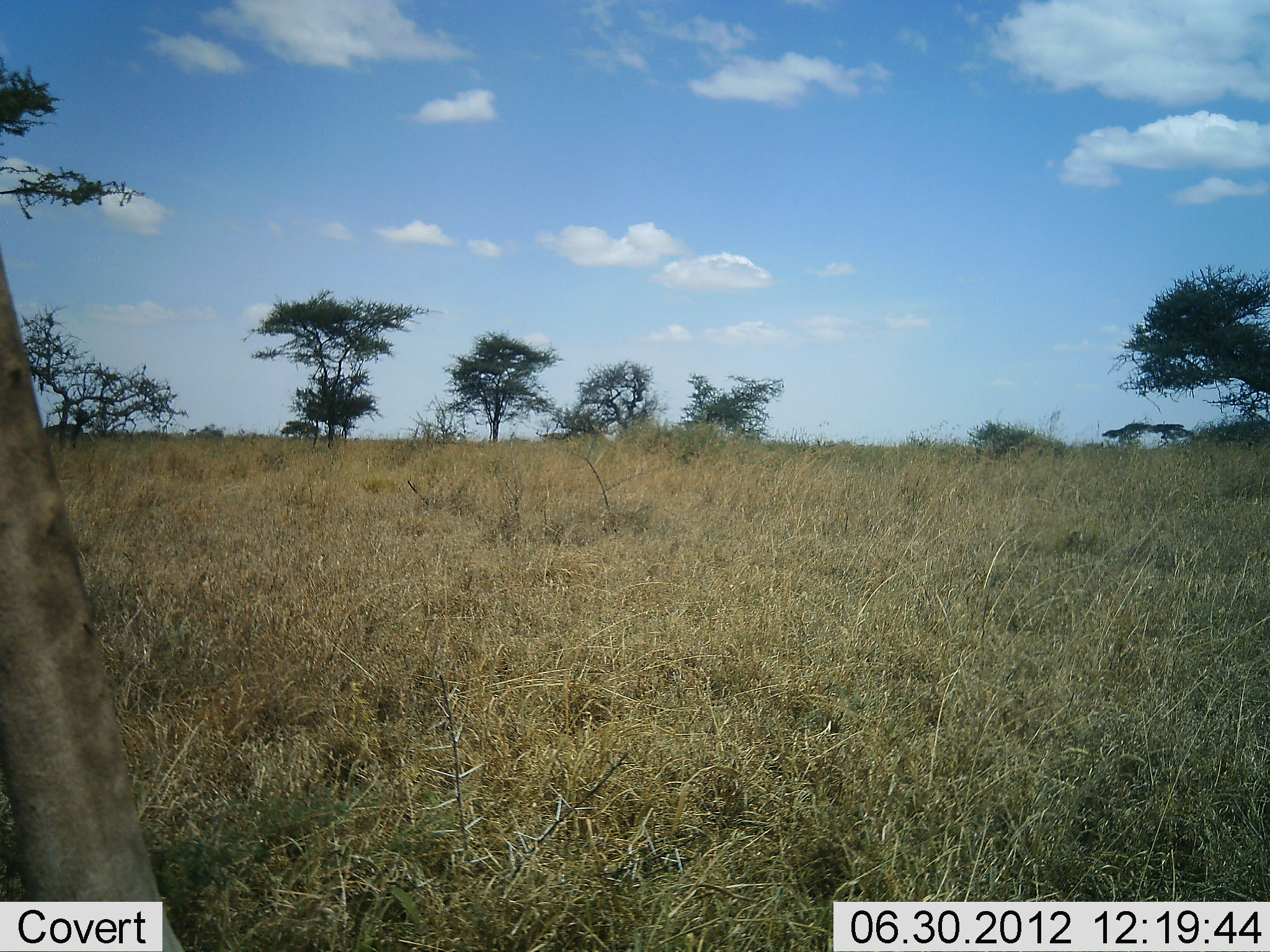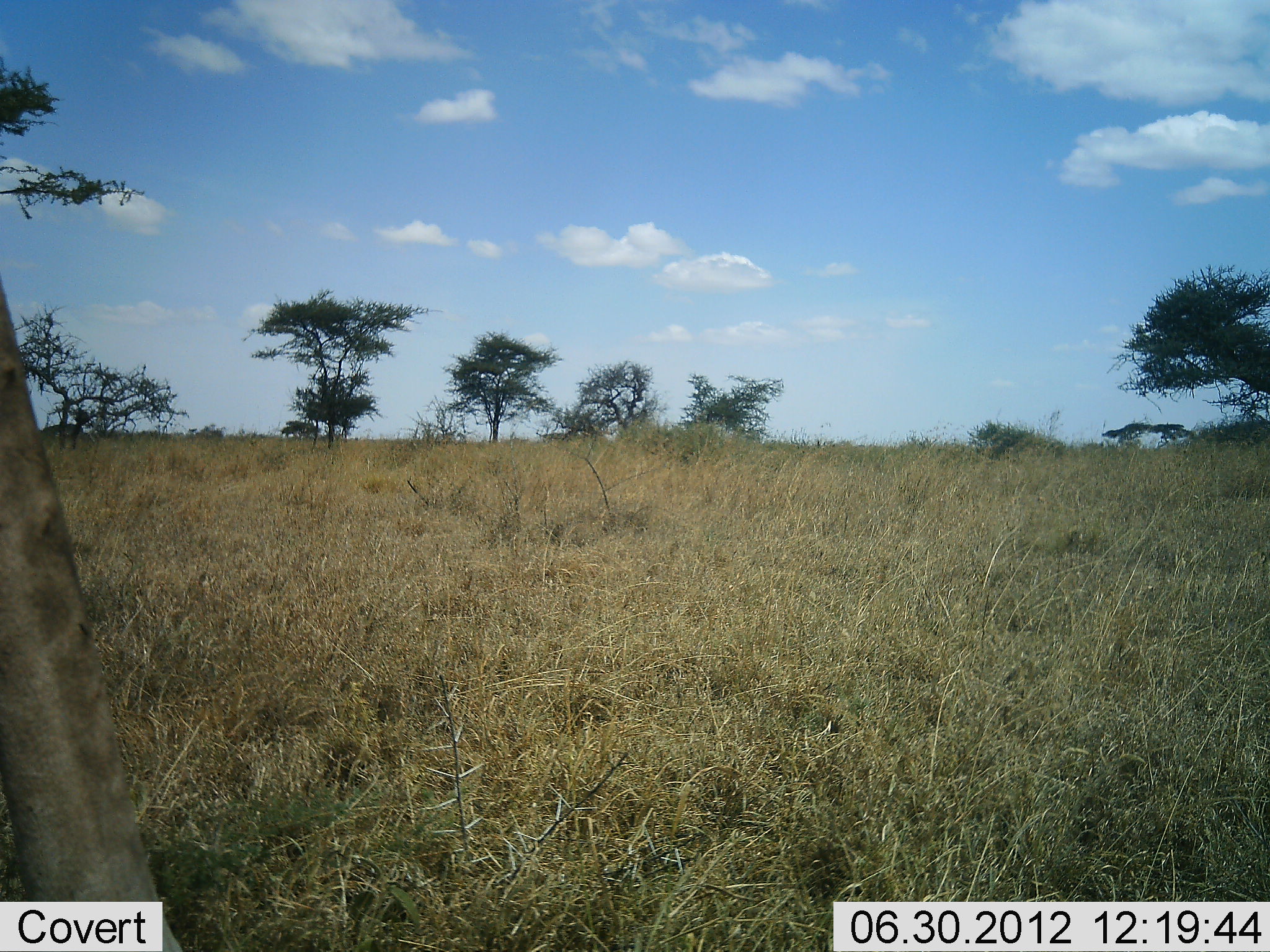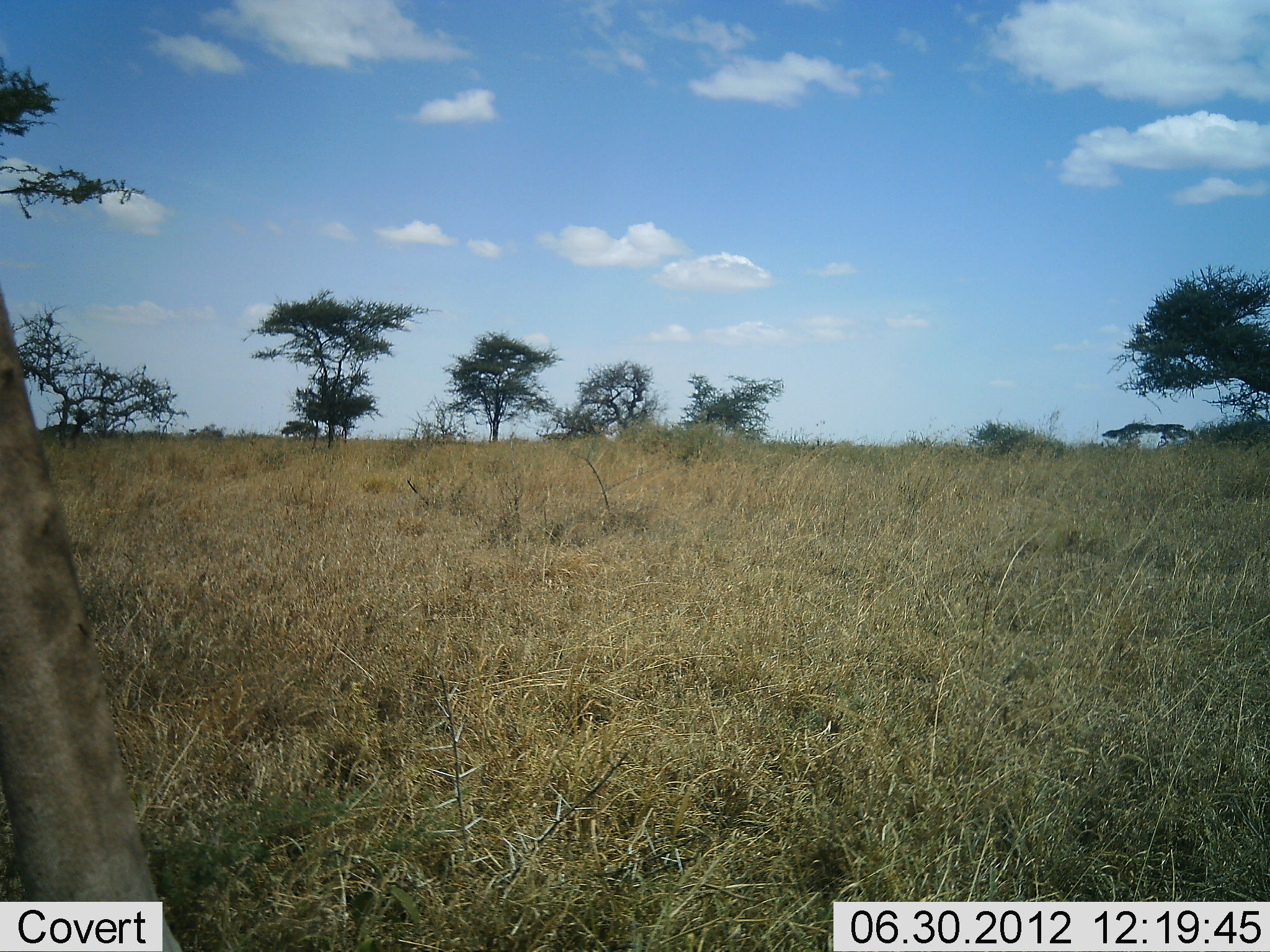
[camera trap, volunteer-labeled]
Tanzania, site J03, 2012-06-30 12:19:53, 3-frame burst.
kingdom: Animalia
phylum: Chordata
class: Mammalia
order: Artiodactyla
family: Giraffidae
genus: Giraffa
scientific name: Giraffa camelopardalis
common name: giraffe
Giraffe (Giraffa camelopardalis), count 1. Behavior (volunteer vote fractions): standing 100%, resting 0%, moving 0%, interacting 0%. Young present (vote fraction): 0%. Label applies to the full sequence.